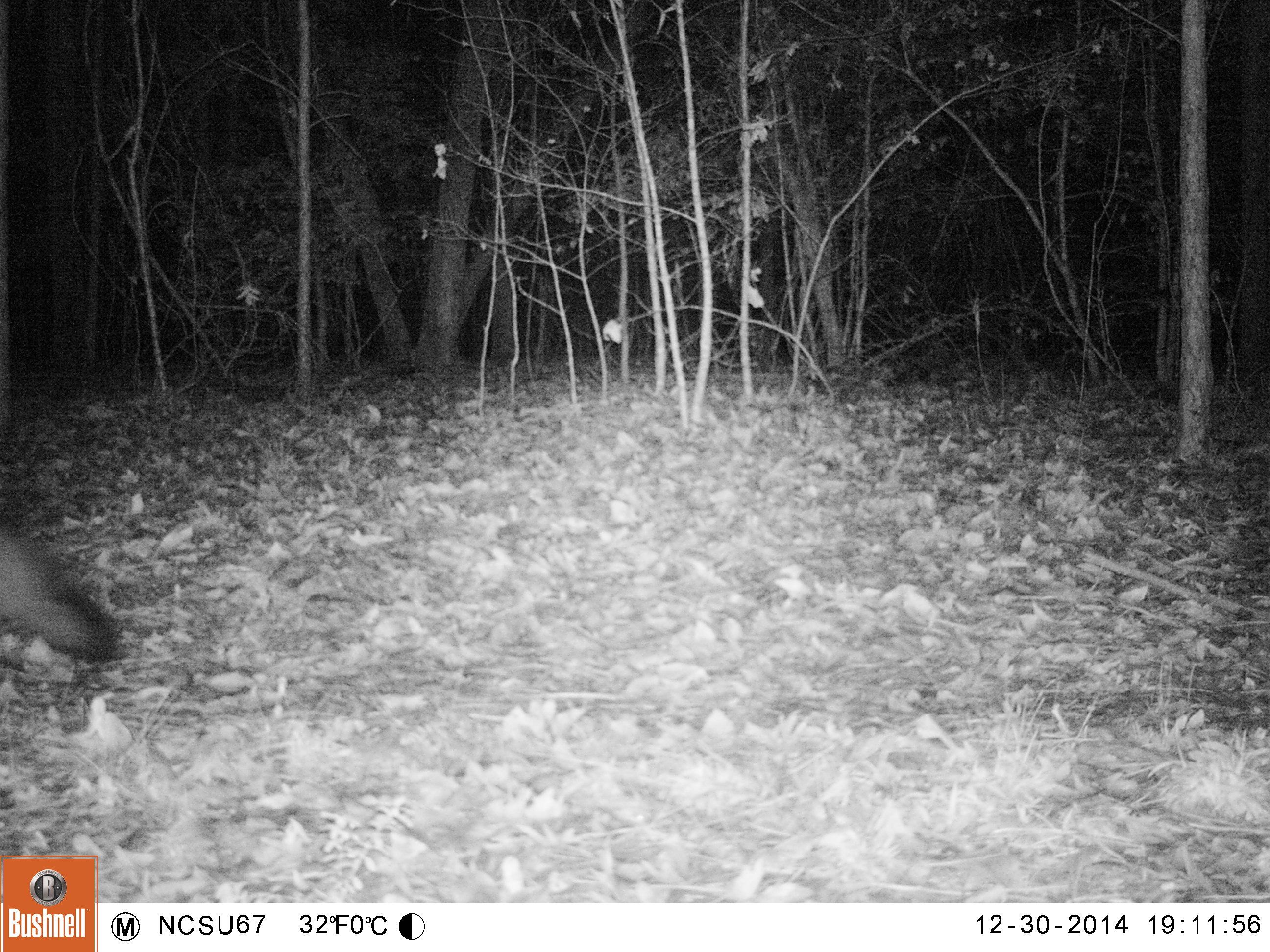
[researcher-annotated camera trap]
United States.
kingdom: Animalia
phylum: Chordata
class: Mammalia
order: Carnivora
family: Canidae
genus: Urocyon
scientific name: Urocyon cinereoargenteus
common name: gray fox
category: Grey Fox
Grey Fox (gray fox) (Urocyon cinereoargenteus).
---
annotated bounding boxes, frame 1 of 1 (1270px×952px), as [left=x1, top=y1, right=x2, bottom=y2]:
Grey Fox: [left=2, top=510, right=122, bottom=678]